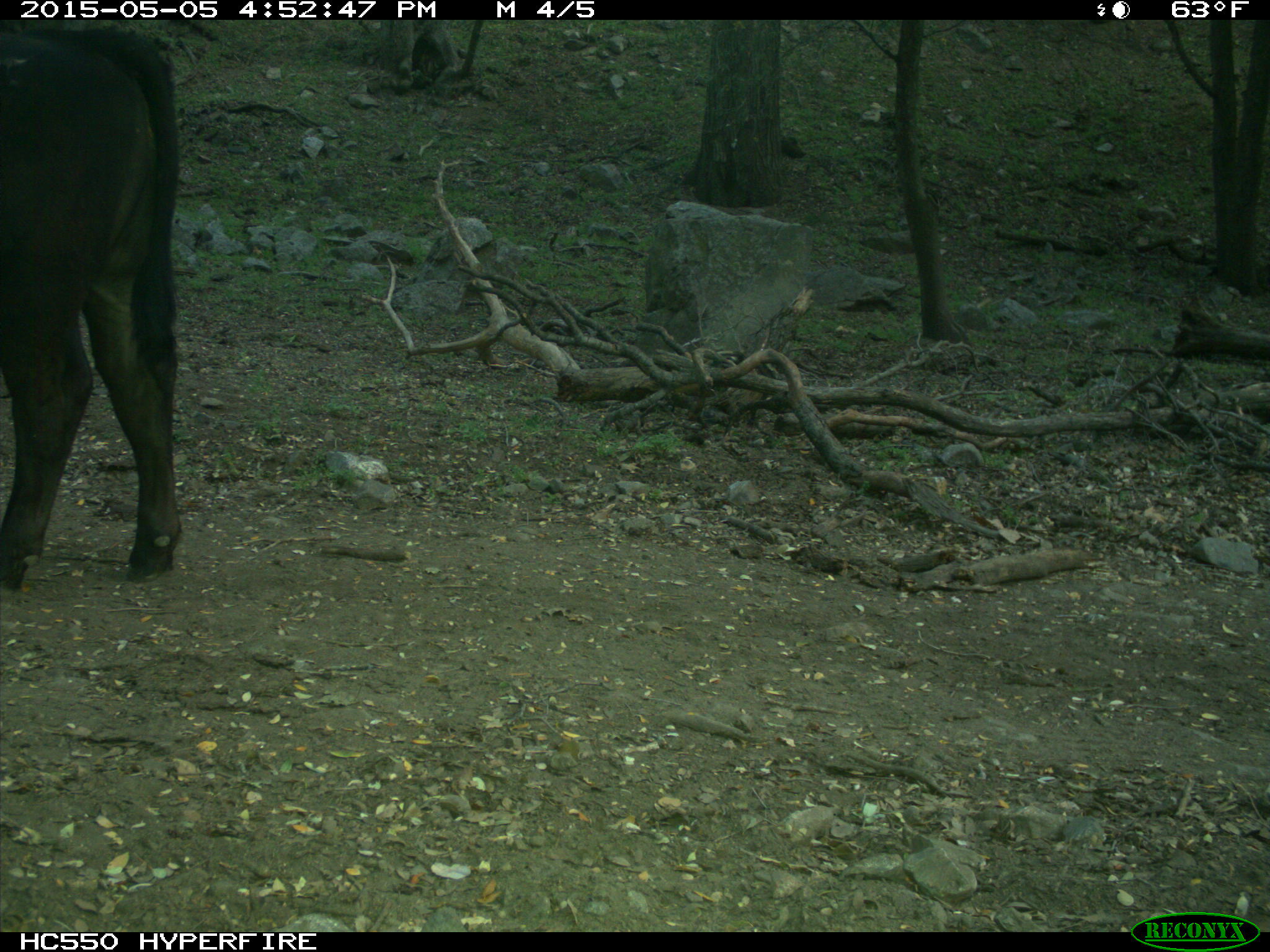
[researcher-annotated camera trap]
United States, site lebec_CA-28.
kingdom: Animalia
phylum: Chordata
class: Mammalia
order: Artiodactyla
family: Bovidae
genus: Bos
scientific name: Bos taurus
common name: domestic cow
Bos taurus (domestic cow).